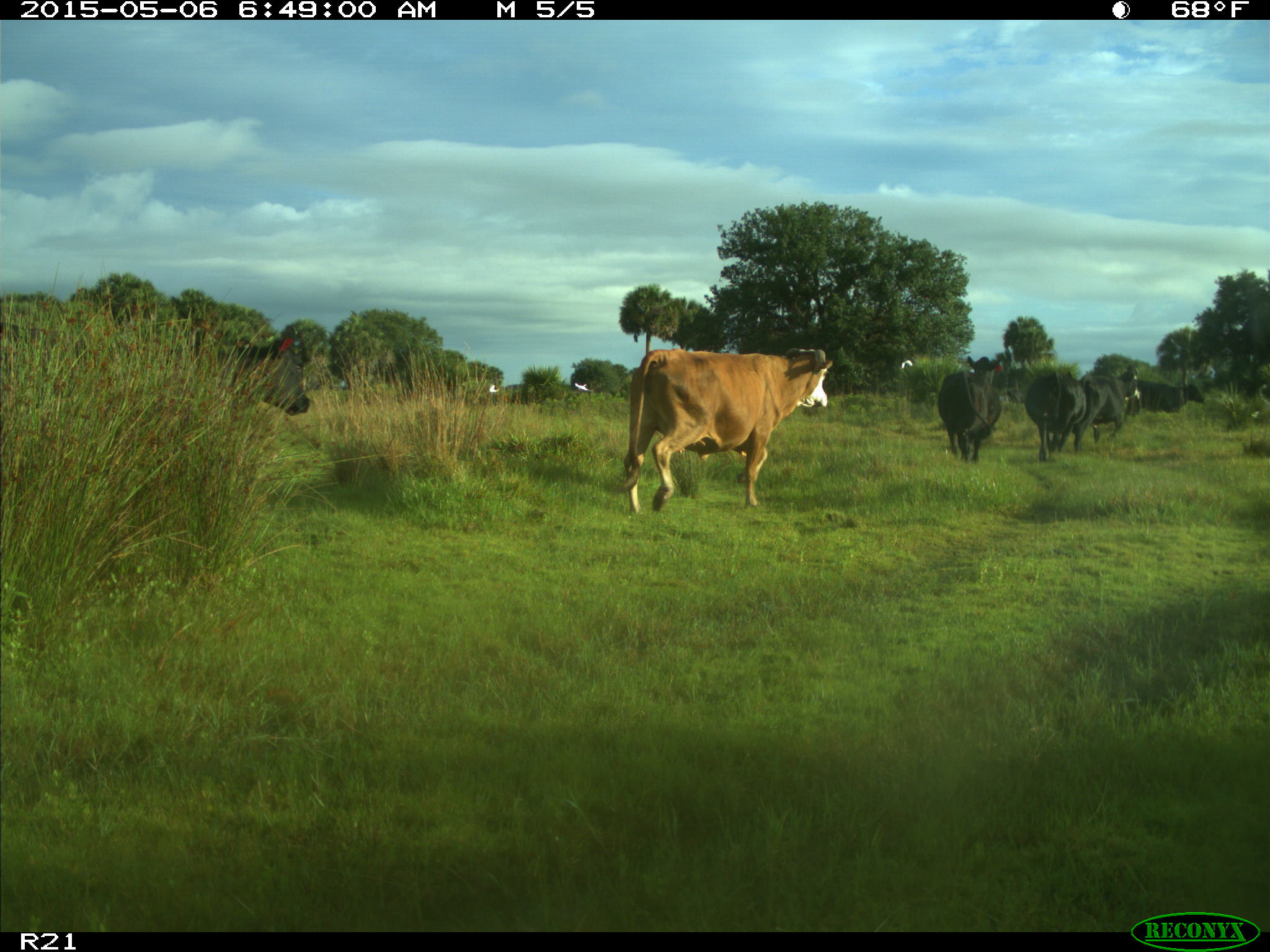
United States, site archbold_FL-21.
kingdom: Animalia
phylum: Chordata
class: Mammalia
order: Artiodactyla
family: Bovidae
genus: Bos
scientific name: Bos taurus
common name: domestic cow